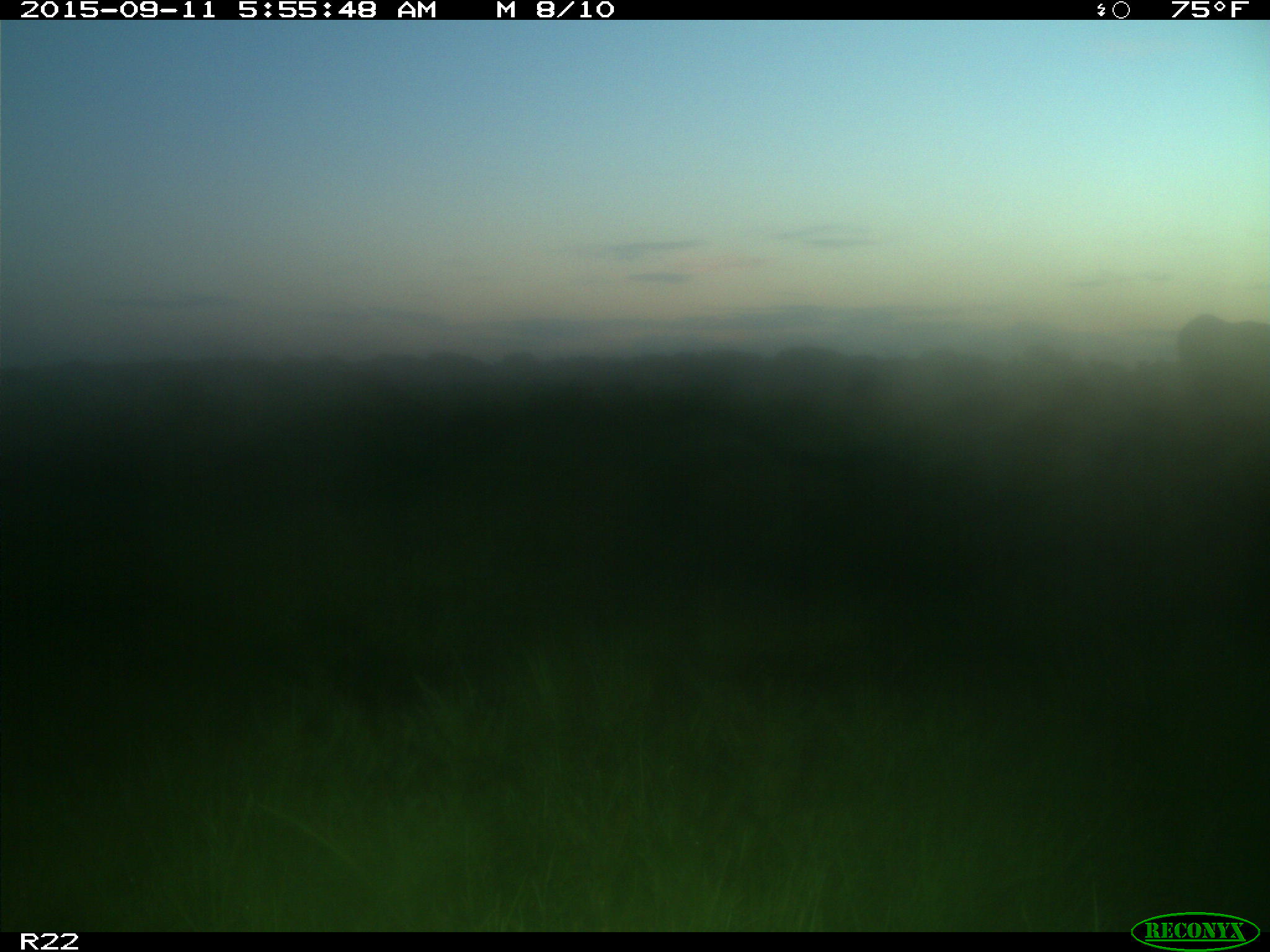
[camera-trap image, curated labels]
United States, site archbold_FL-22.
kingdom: Animalia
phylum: Chordata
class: Mammalia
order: Artiodactyla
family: Bovidae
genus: Bos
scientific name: Bos taurus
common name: domestic cow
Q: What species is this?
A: Bos taurus (domestic cow).